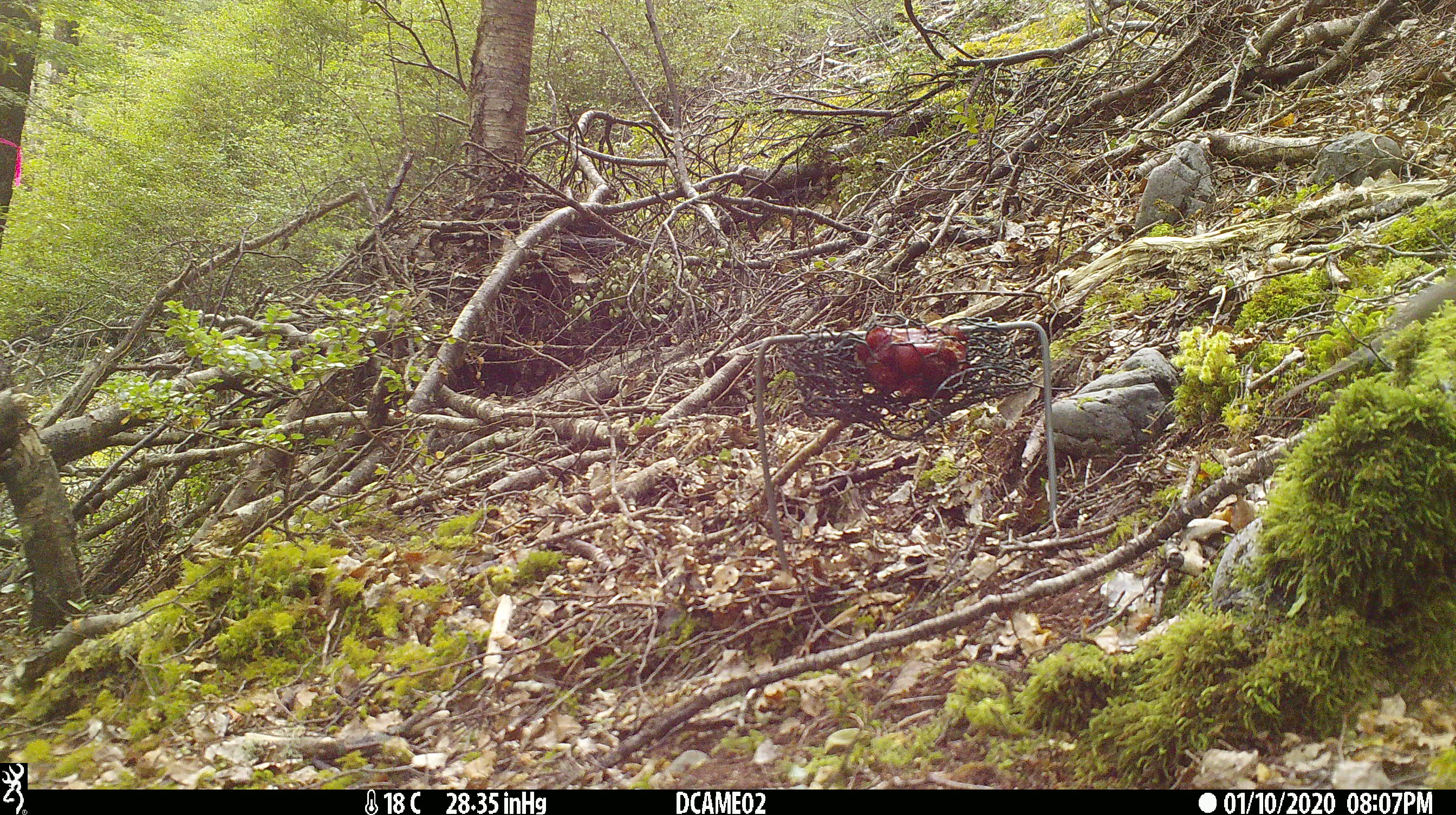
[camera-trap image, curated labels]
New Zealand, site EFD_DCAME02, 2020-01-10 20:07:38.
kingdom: Animalia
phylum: Chordata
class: Mammalia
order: Rodentia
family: Muridae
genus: Mus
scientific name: Mus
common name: mouse